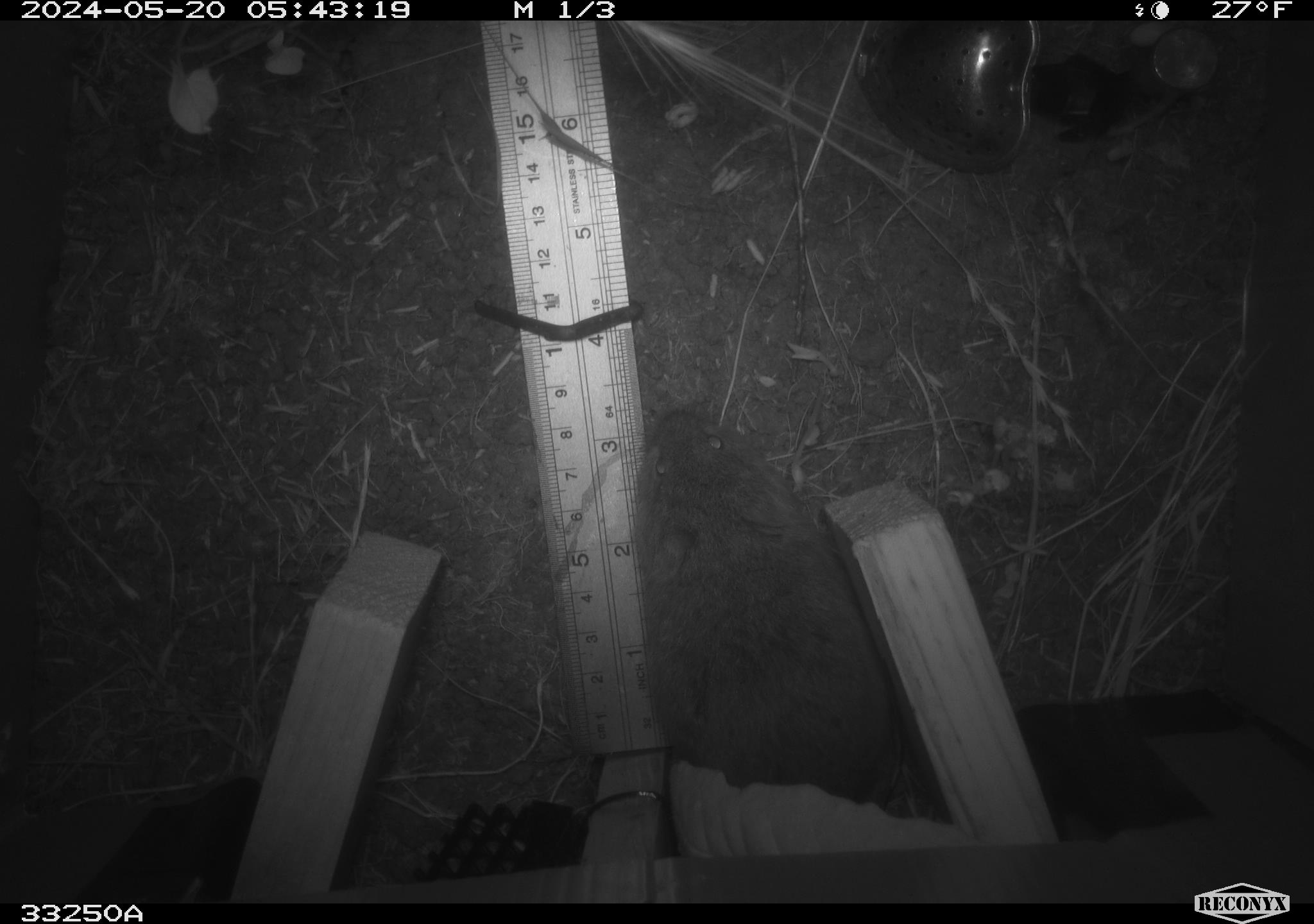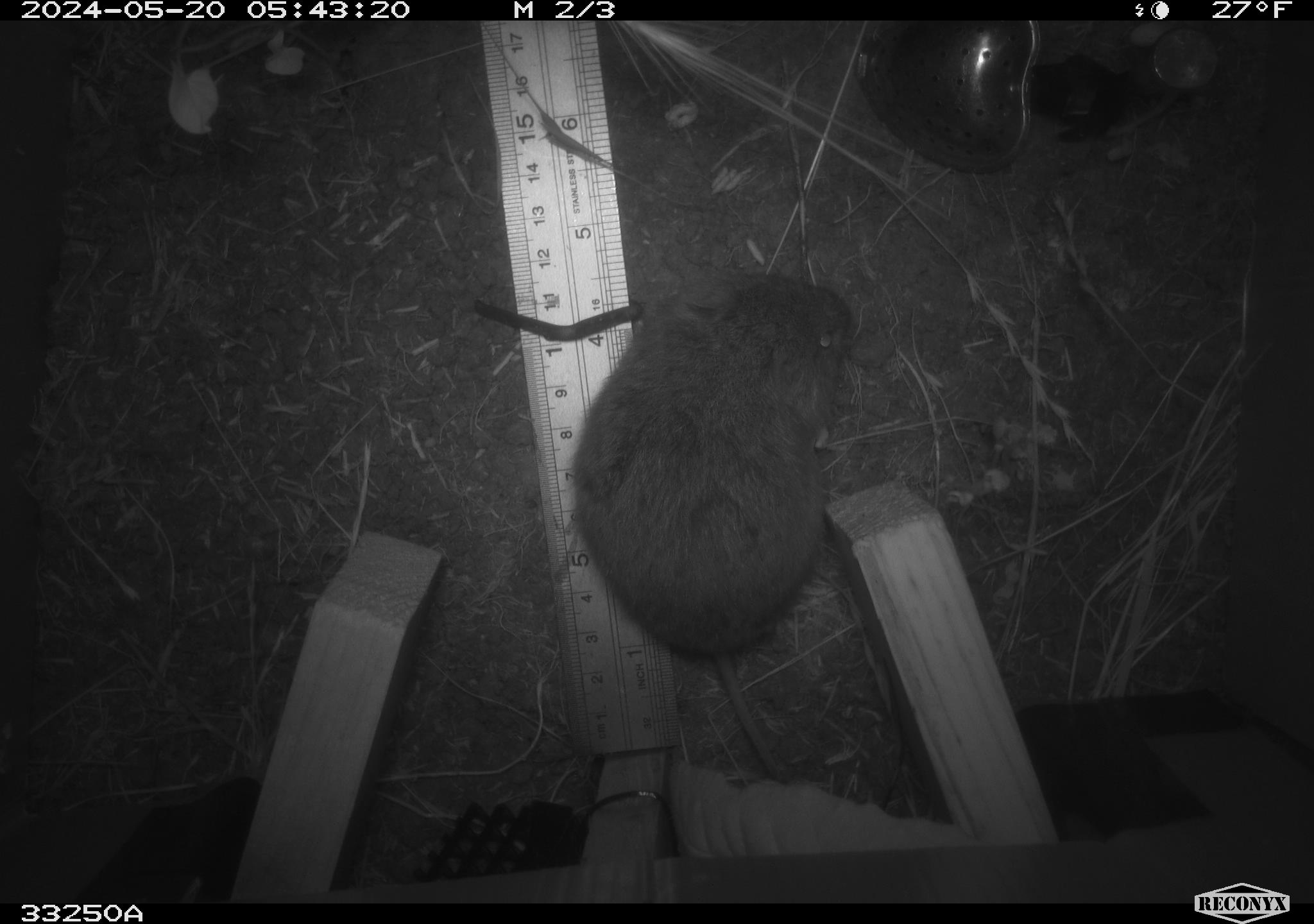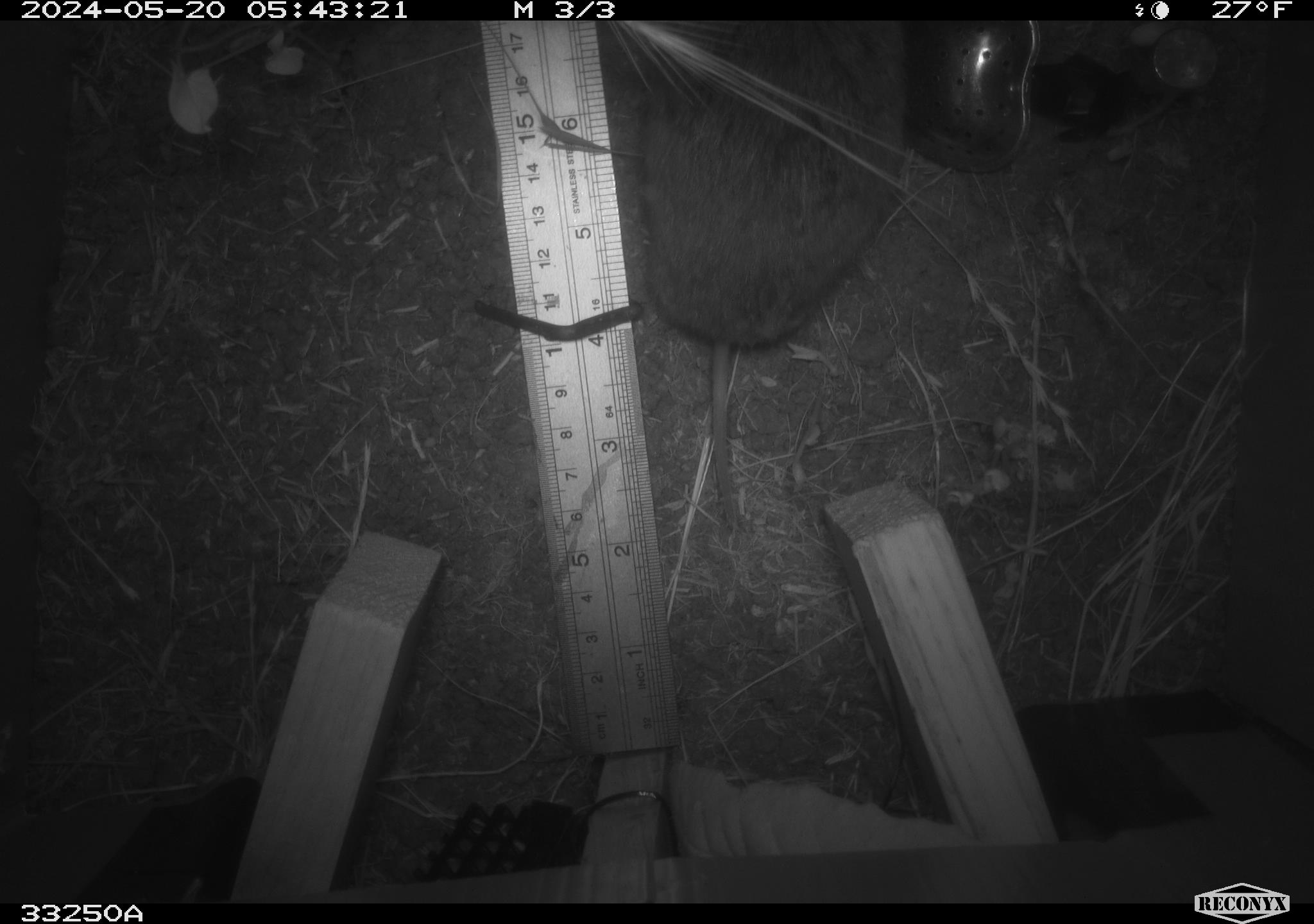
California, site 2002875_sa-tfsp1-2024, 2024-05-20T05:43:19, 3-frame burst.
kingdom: Animalia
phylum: Chordata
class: Mammalia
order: Rodentia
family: Cricetidae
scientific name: Arvicolinae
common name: voles, lemmings, and muskrats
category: arvicolinae subfamily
Arvicolinae subfamily (voles, lemmings, and muskrats) (Arvicolinae).